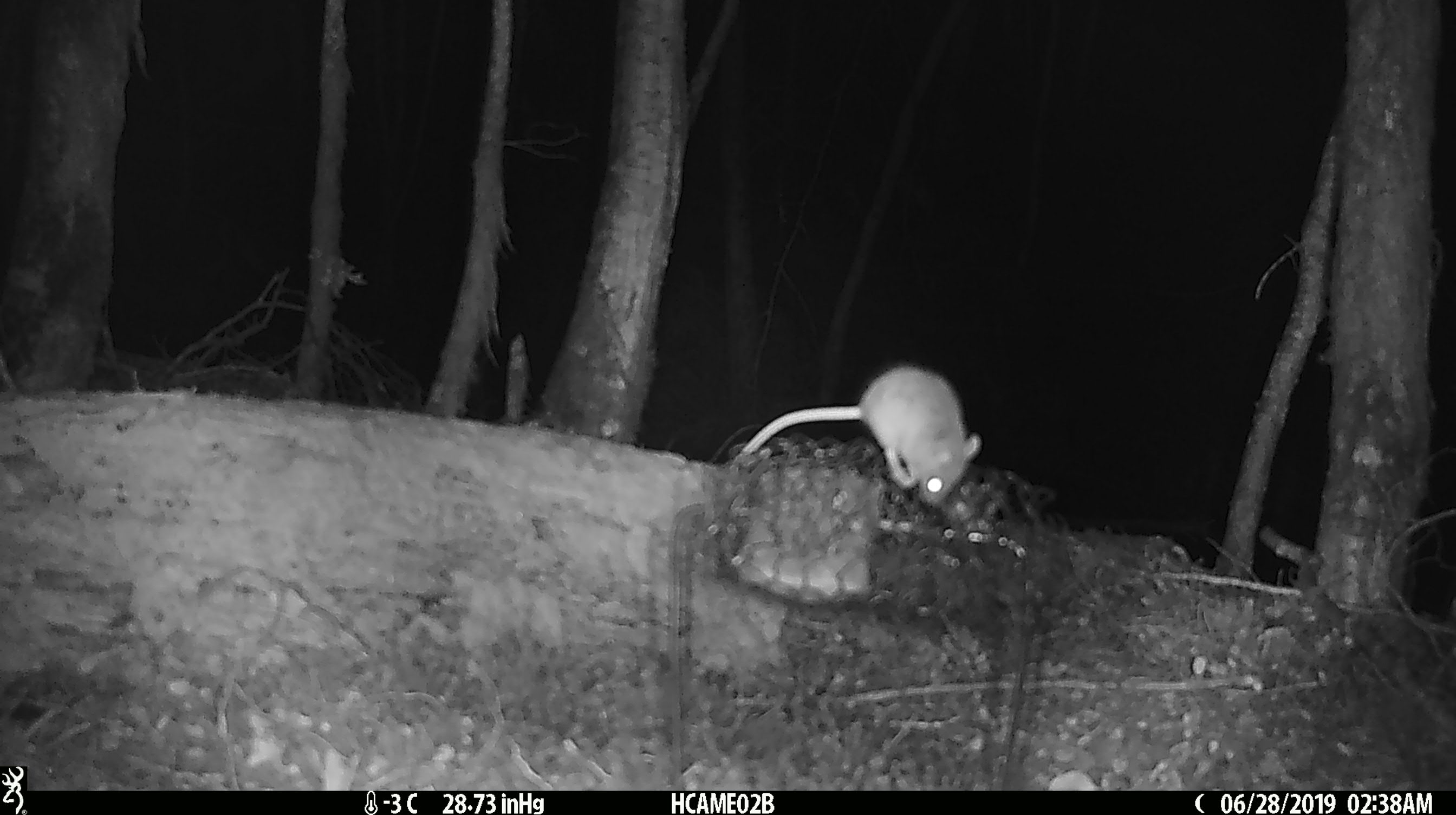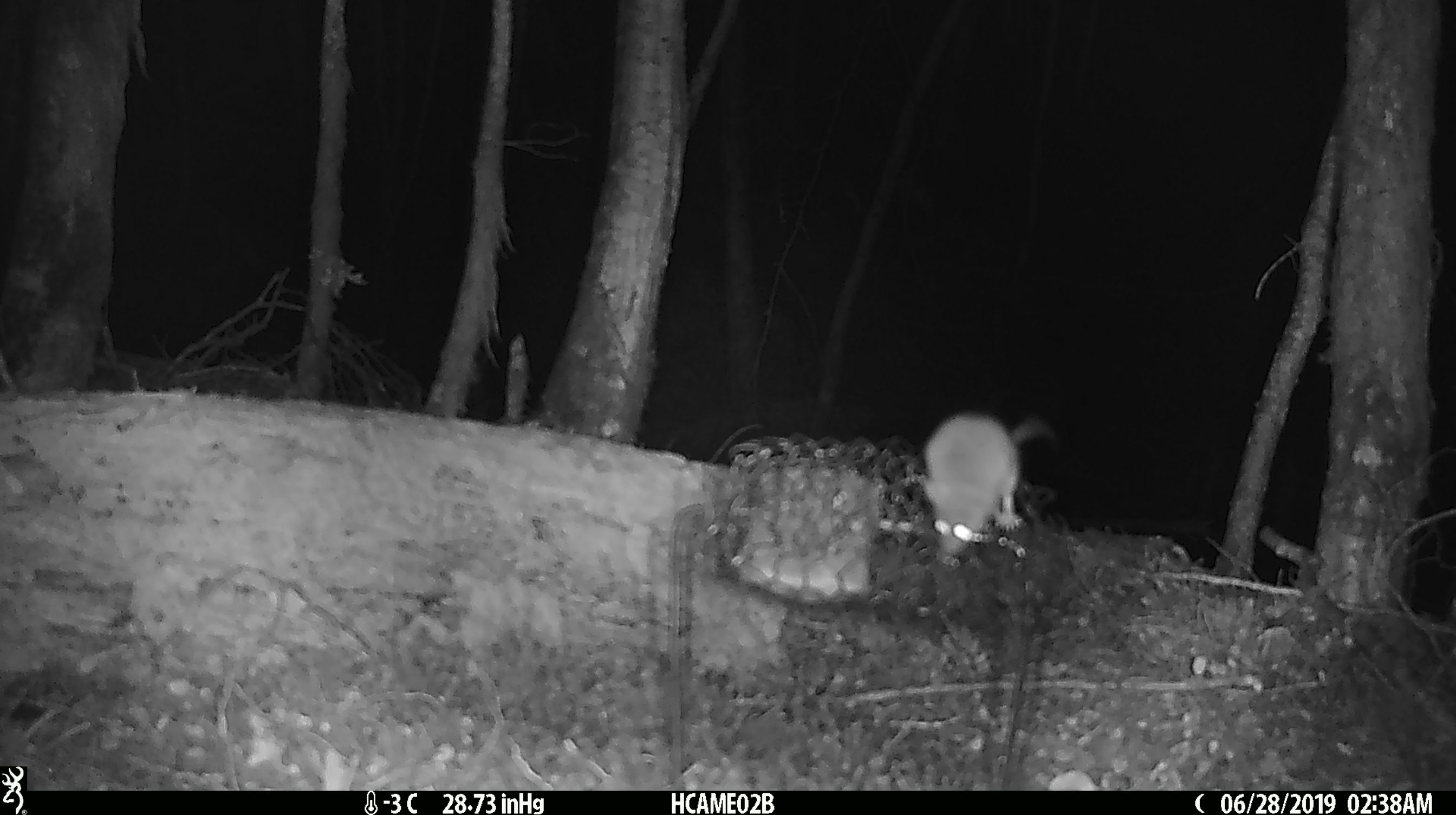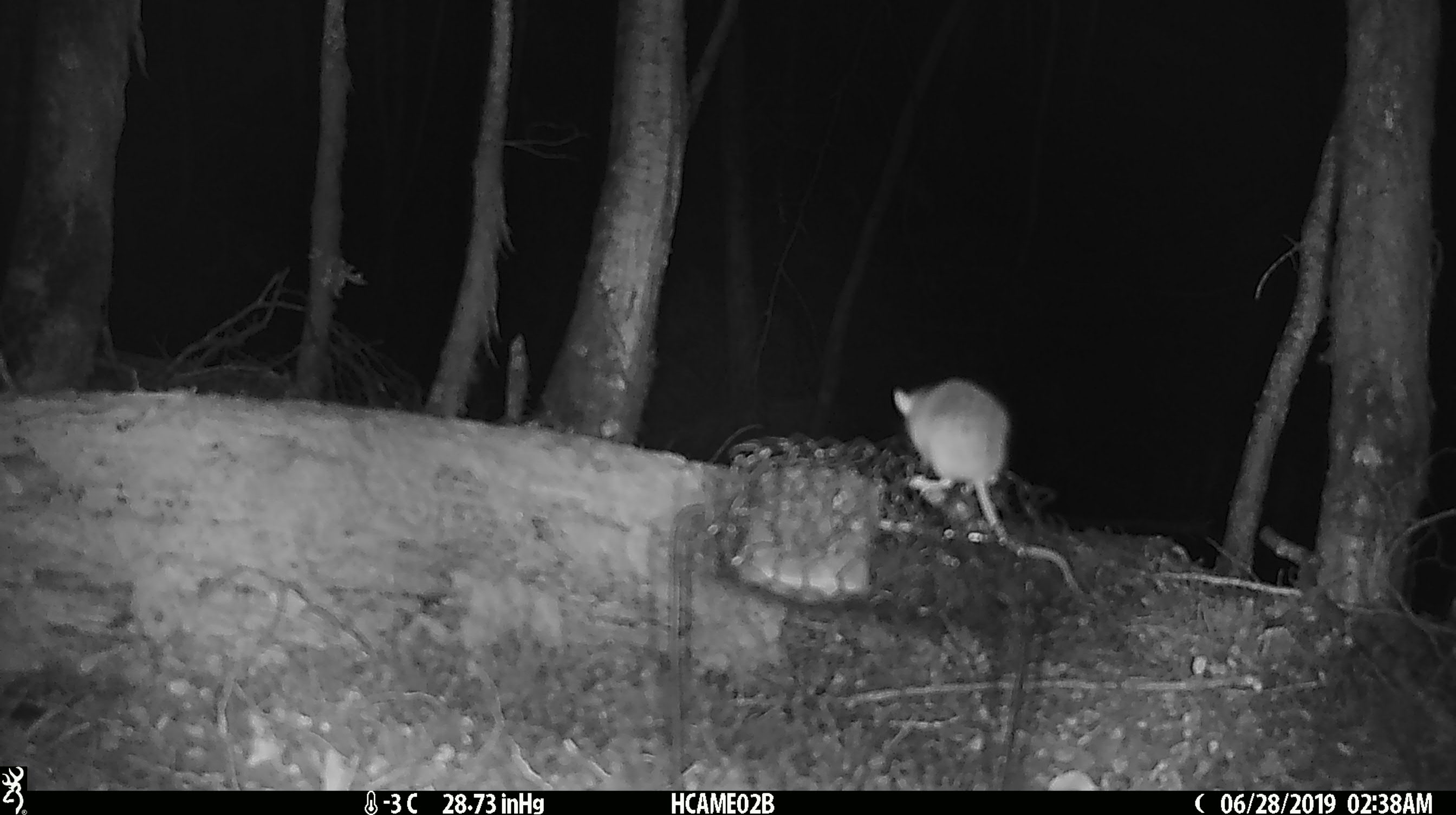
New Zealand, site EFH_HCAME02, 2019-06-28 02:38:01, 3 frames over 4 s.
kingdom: Animalia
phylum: Chordata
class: Mammalia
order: Rodentia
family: Muridae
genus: Mus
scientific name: Mus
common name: mouse